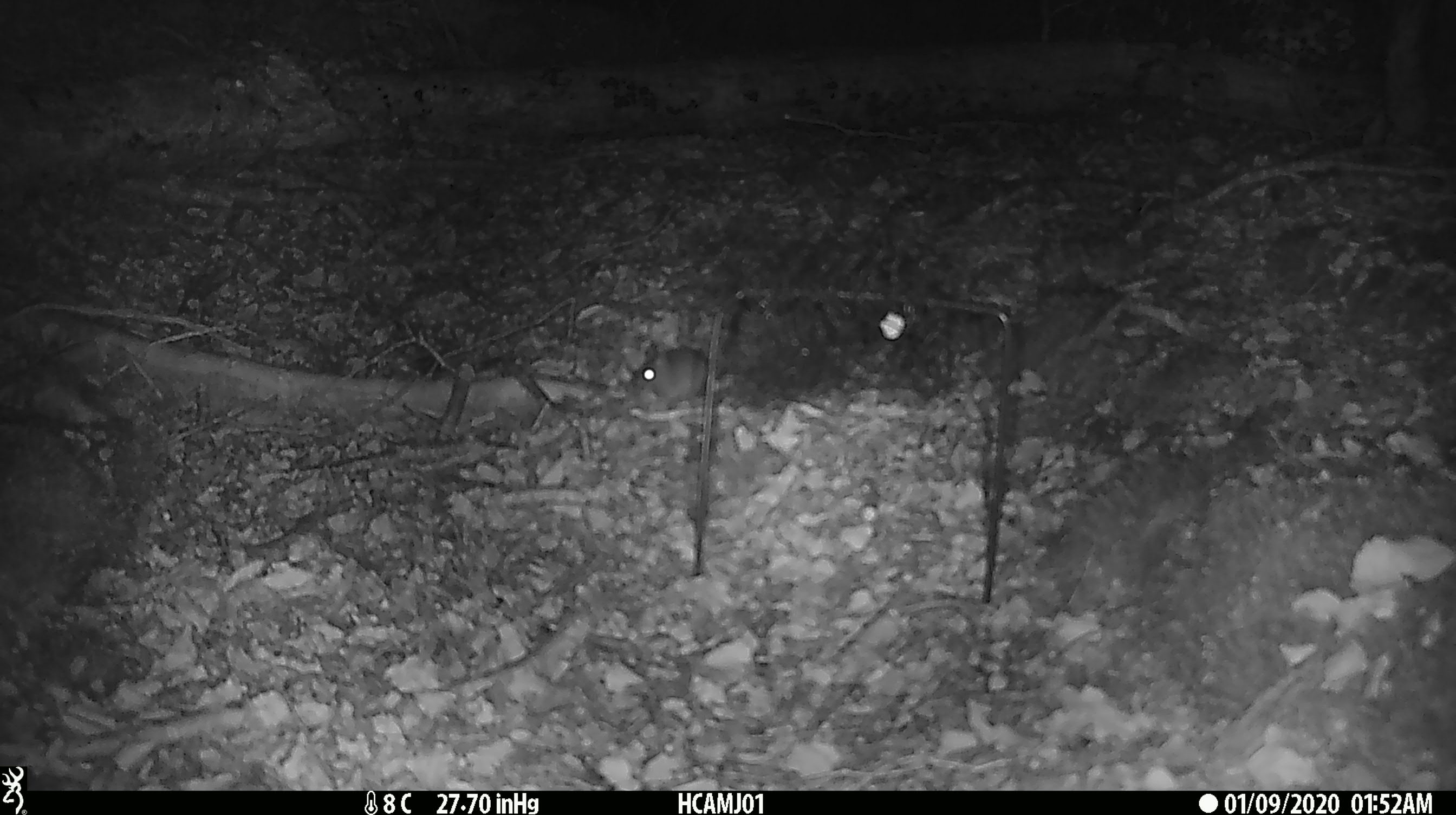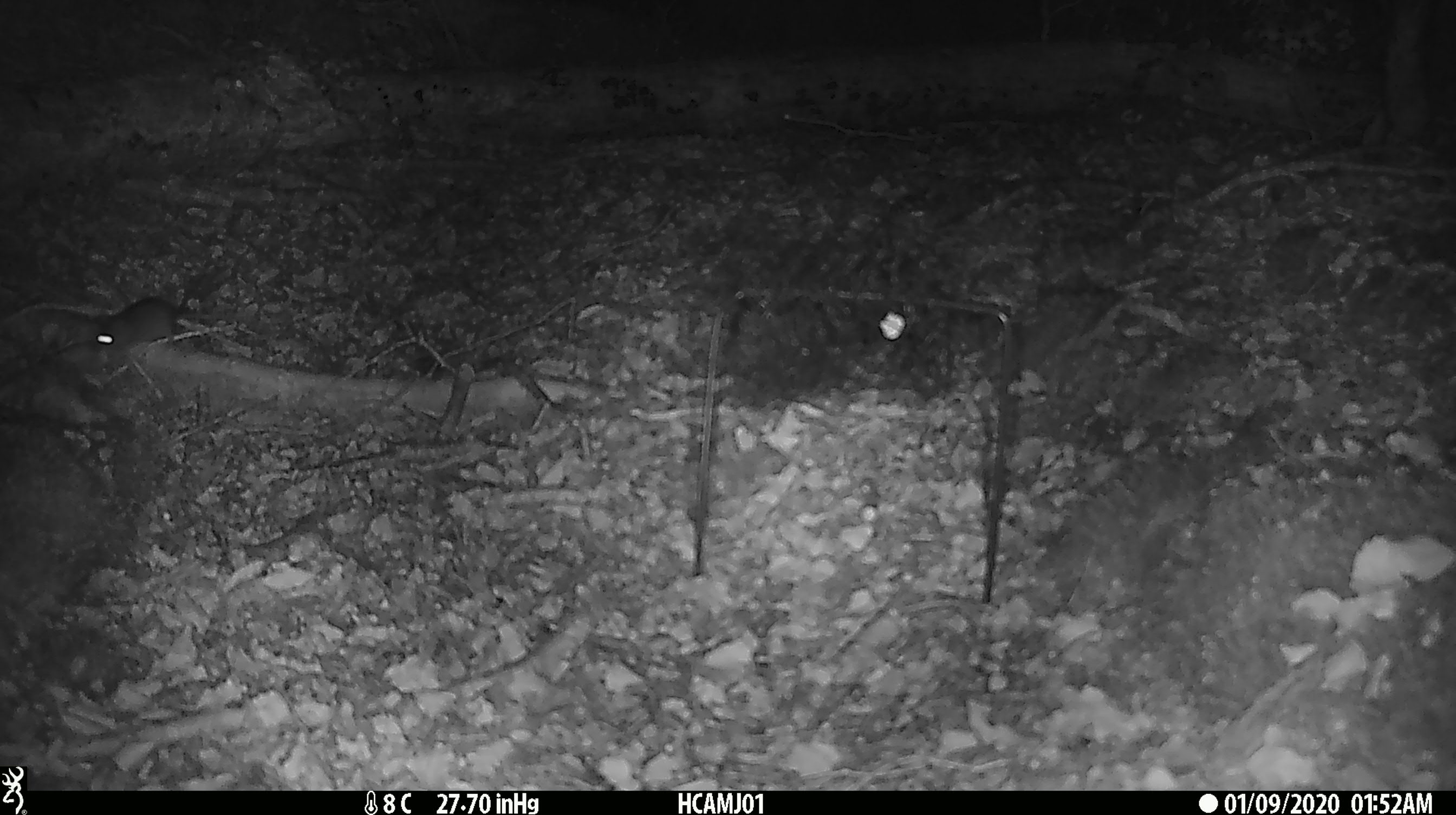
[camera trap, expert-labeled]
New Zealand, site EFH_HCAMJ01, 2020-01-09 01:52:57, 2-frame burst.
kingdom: Animalia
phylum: Chordata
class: Mammalia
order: Rodentia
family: Muridae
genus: Mus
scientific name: Mus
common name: mouse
Mouse (Mus).